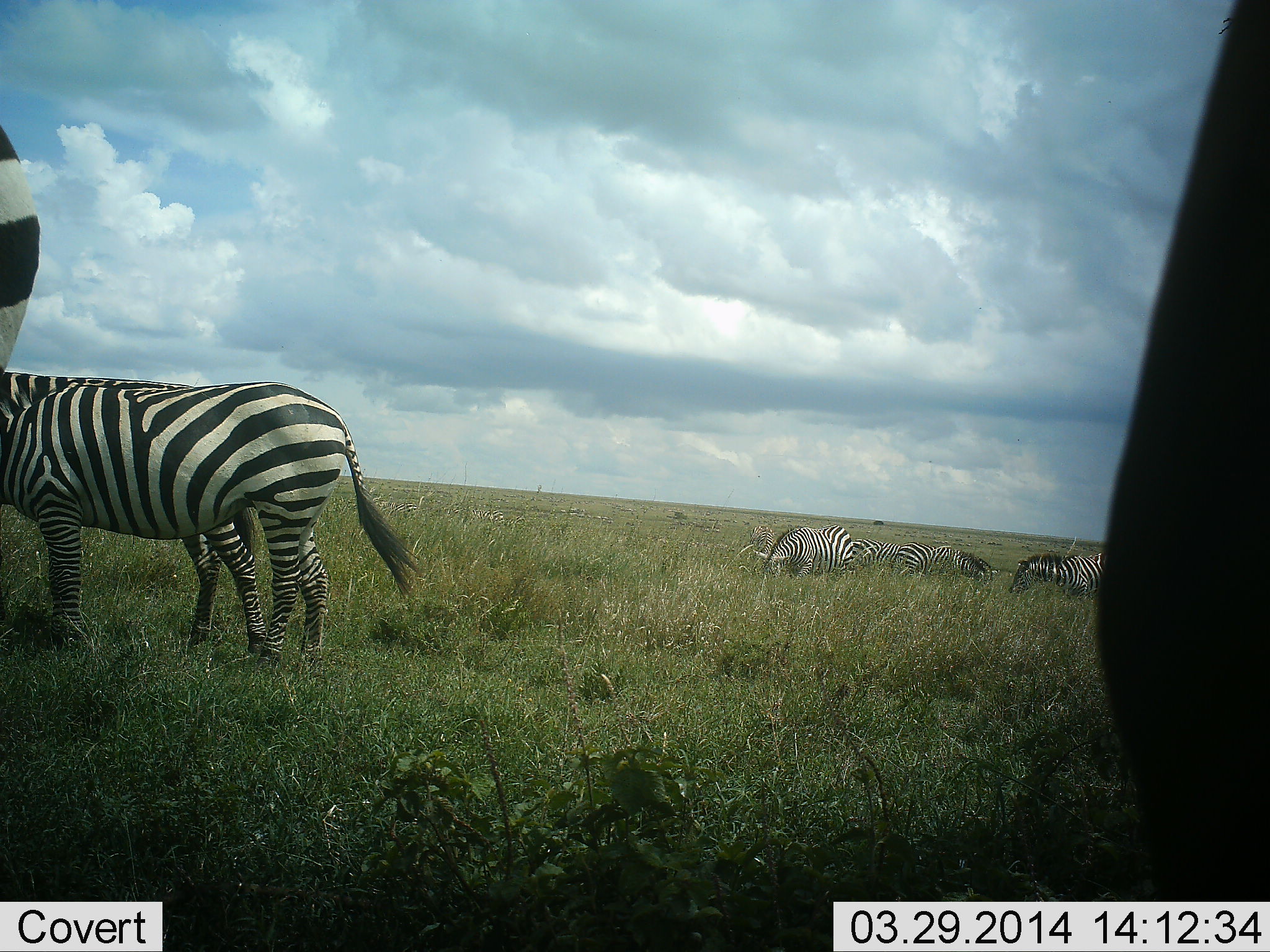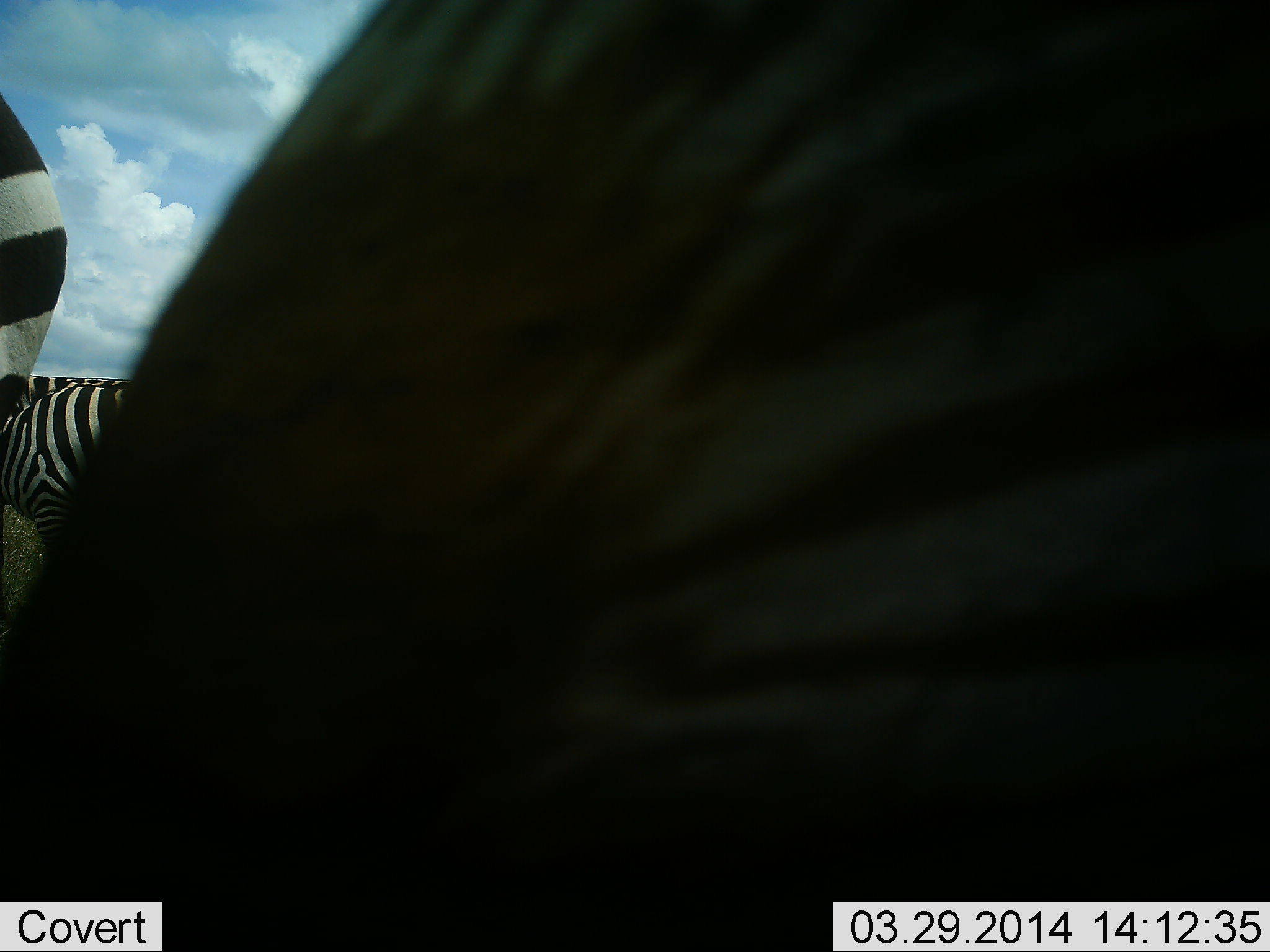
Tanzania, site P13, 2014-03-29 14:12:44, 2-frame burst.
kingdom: Animalia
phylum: Chordata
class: Mammalia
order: Perissodactyla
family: Equidae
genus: Equus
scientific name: Equus quagga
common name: plains zebra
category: zebra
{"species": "zebra (plains zebra) (Equus quagga)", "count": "7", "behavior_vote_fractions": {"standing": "50%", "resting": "0%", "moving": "10%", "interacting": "0%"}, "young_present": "0%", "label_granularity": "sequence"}